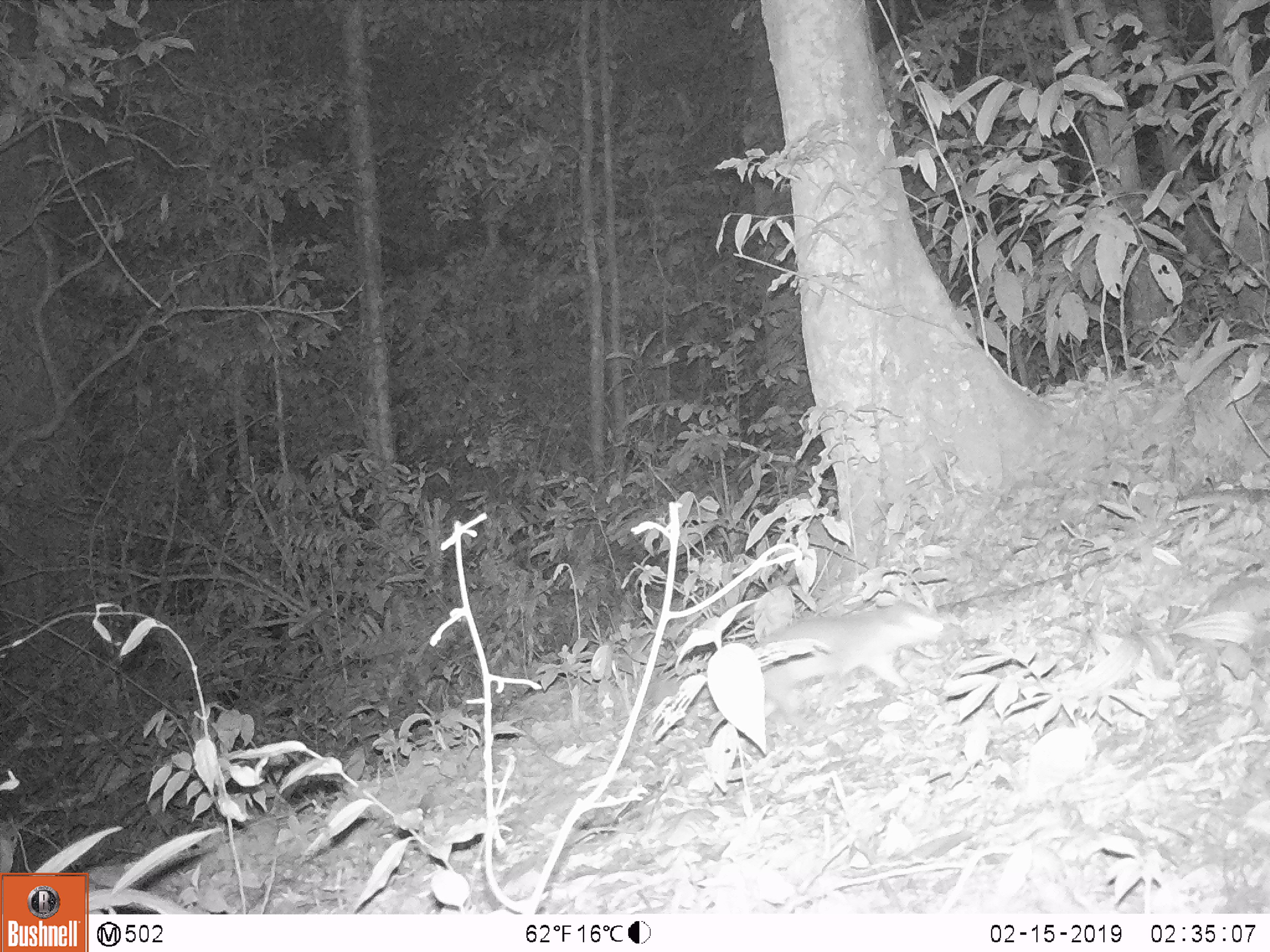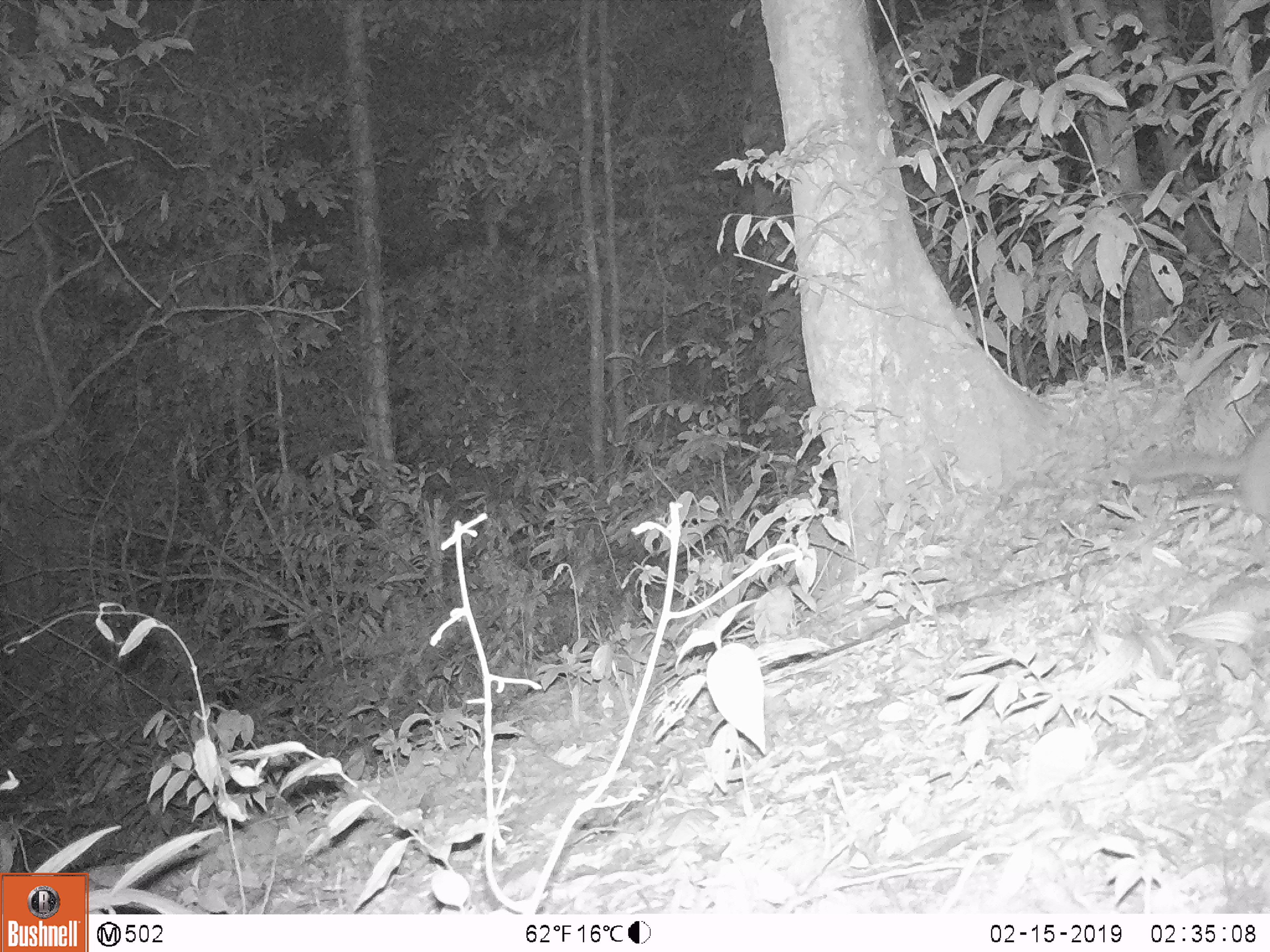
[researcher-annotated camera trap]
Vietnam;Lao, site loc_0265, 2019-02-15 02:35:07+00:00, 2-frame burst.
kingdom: Animalia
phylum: Chordata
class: Mammalia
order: Carnivora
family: Mustelidae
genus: Melogale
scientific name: Melogale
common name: ferret badger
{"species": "ferret badger (Melogale)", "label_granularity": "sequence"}